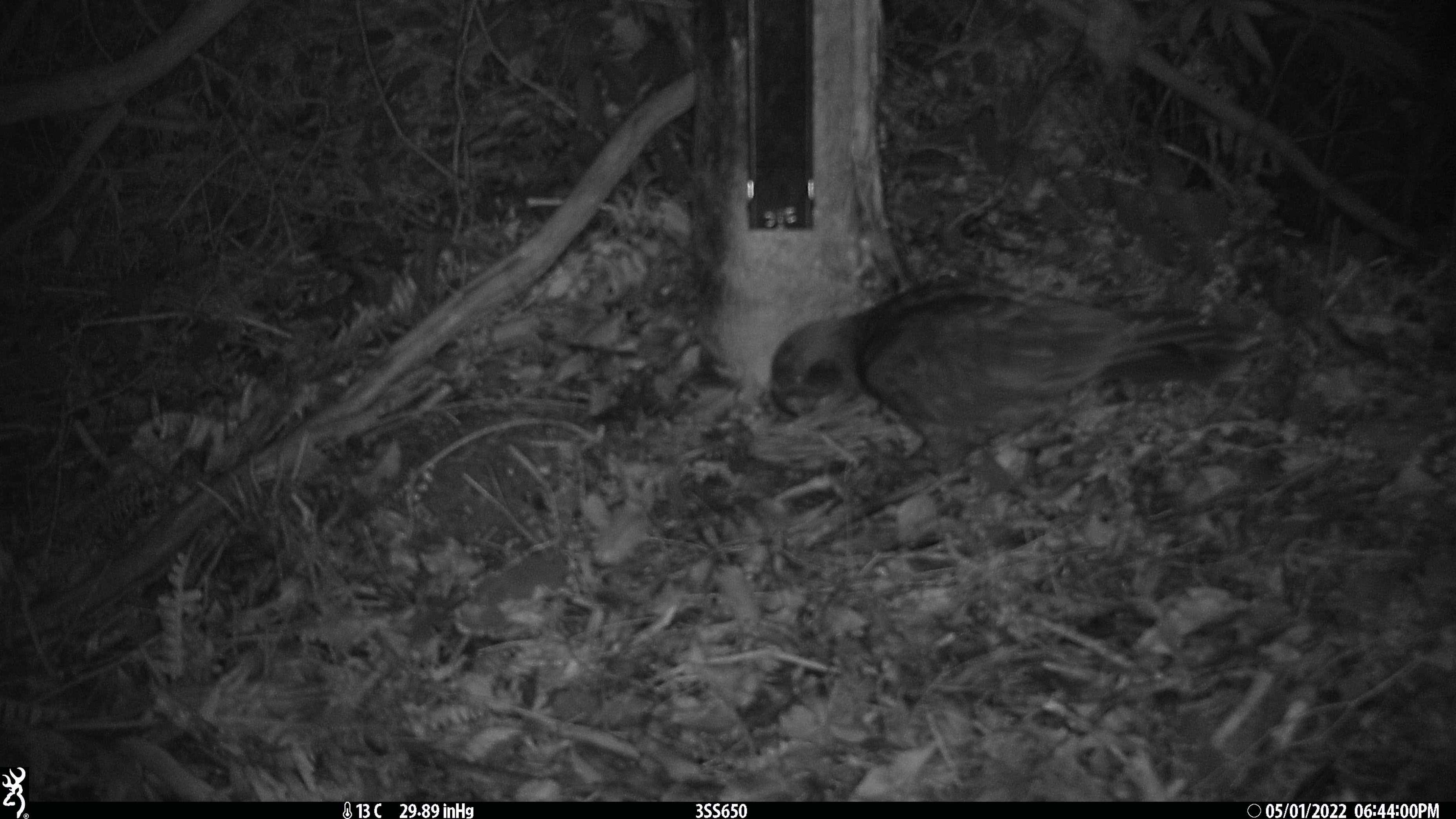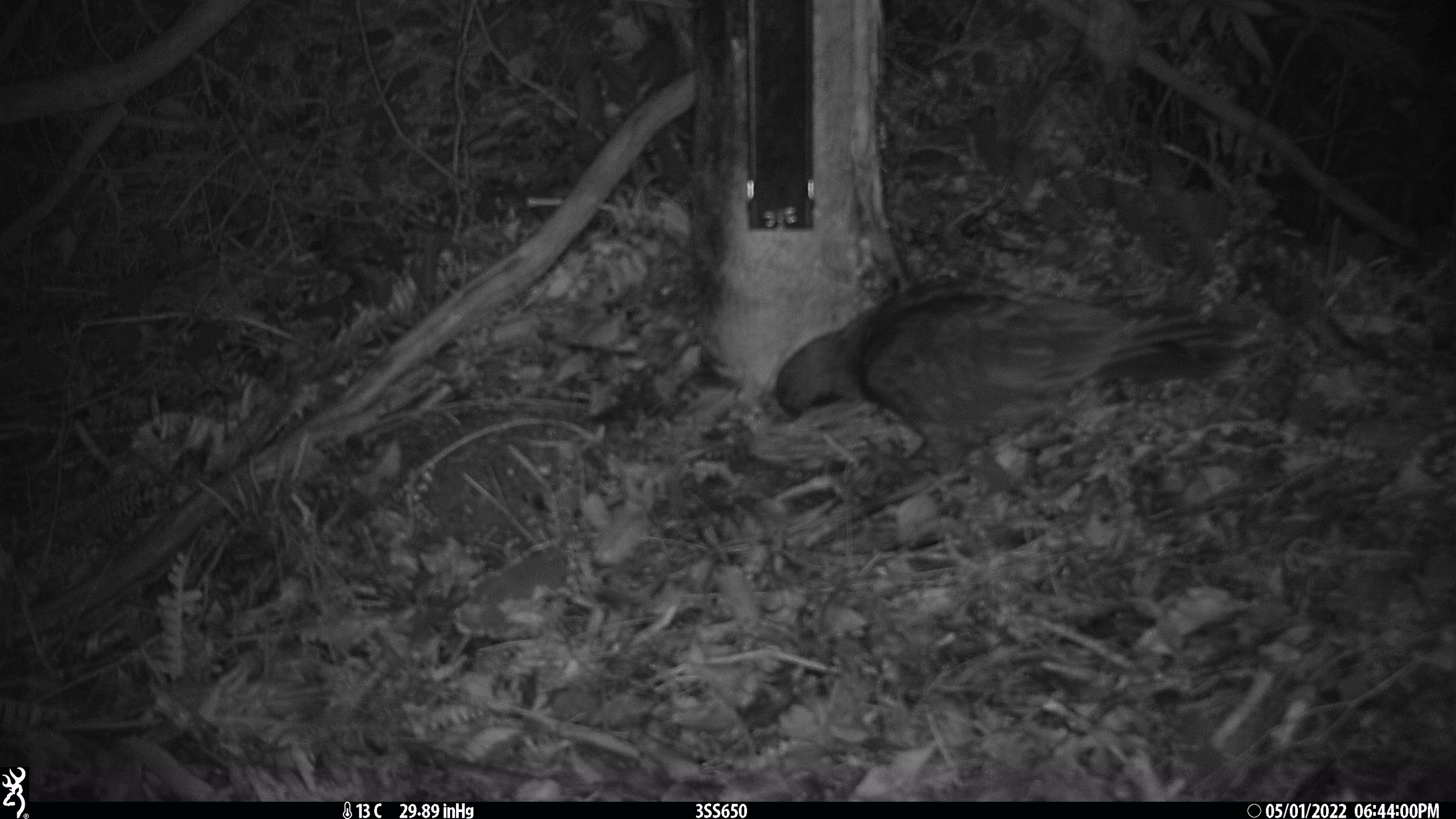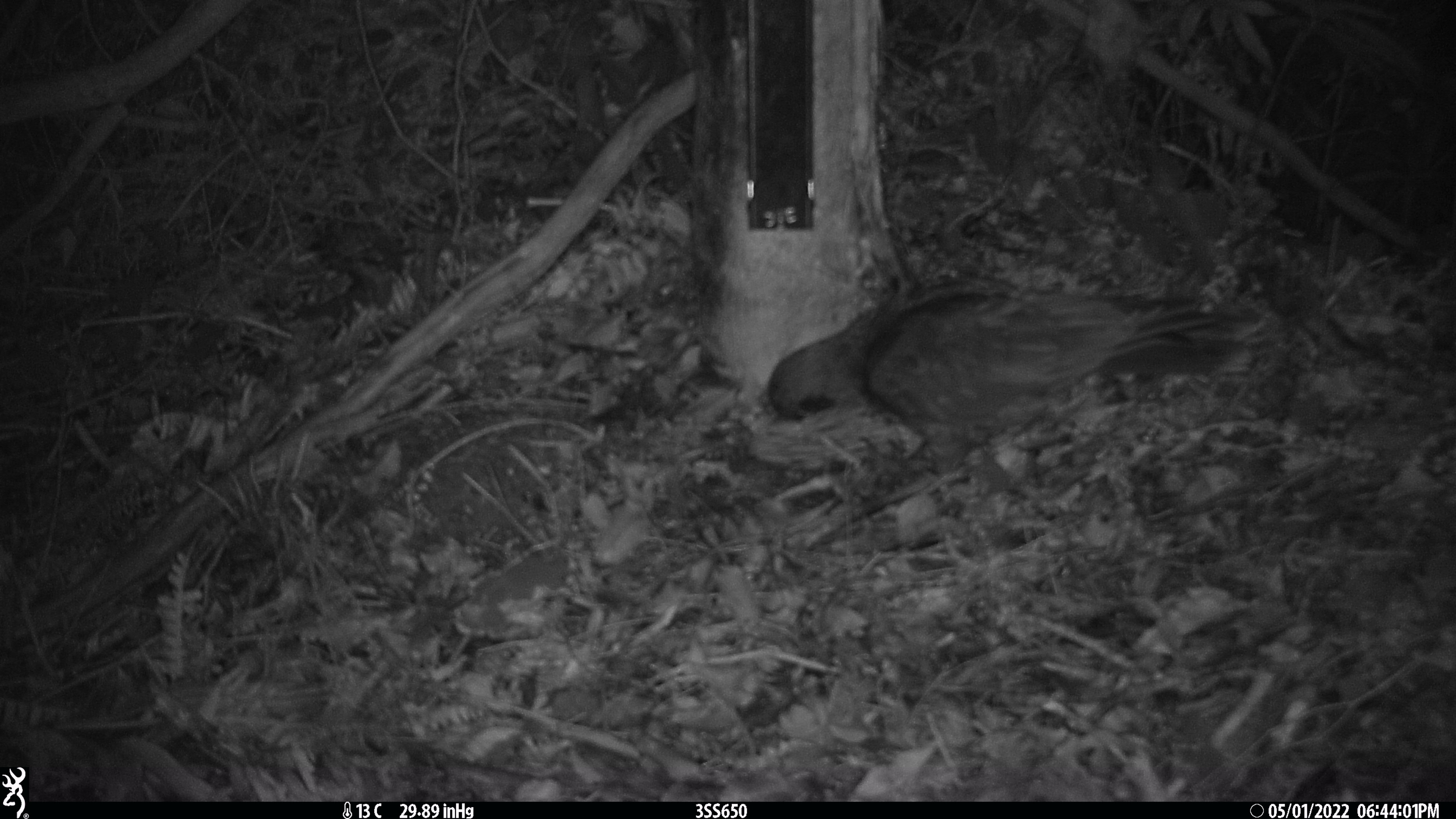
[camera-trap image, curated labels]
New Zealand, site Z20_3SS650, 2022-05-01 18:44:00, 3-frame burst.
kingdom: Animalia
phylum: Chordata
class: Aves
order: Psittaciformes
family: Strigopidae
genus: Nestor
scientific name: Nestor notabilis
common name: kea